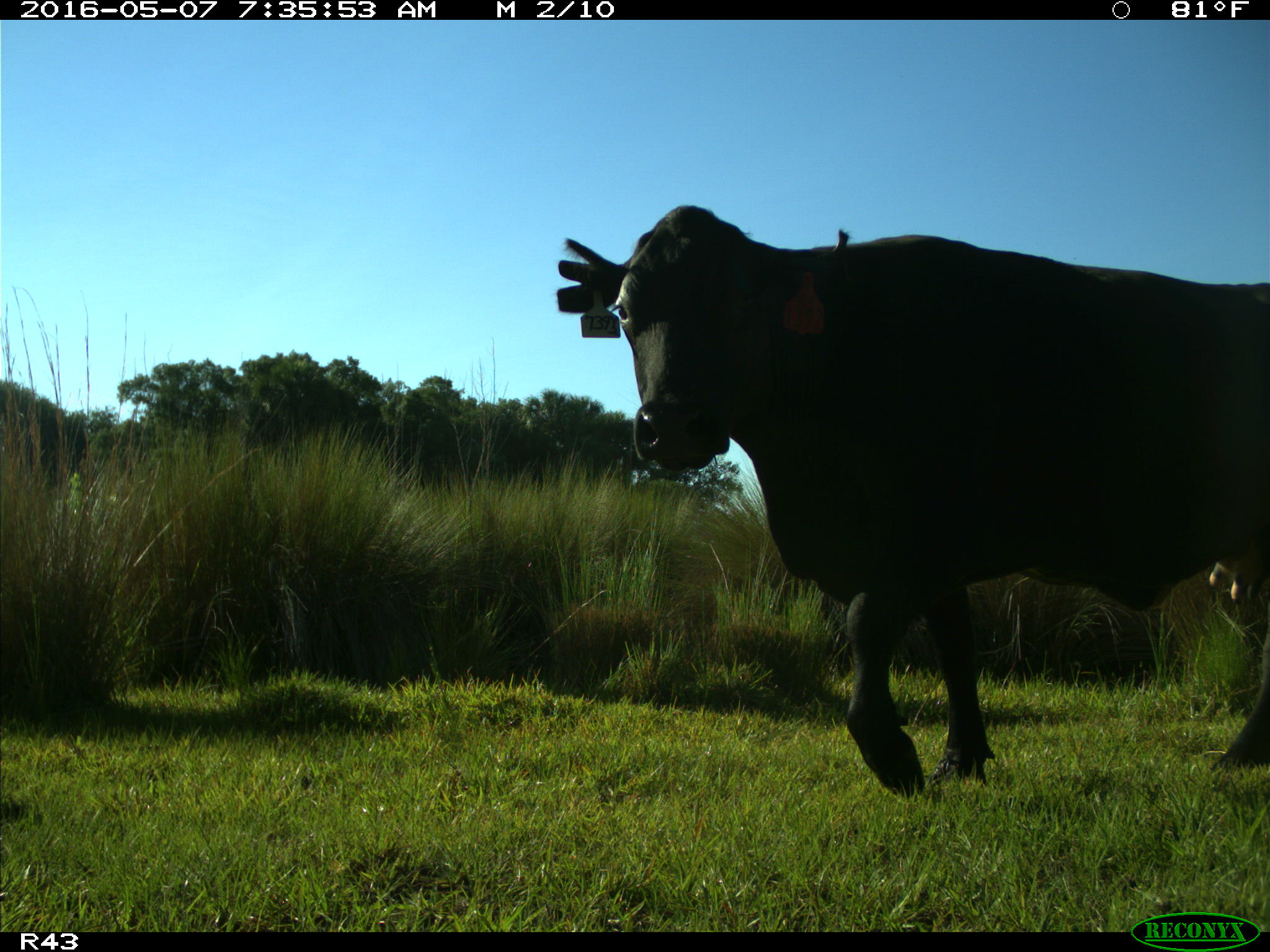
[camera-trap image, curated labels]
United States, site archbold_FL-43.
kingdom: Animalia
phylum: Chordata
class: Mammalia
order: Artiodactyla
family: Bovidae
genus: Bos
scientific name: Bos taurus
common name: domestic cow